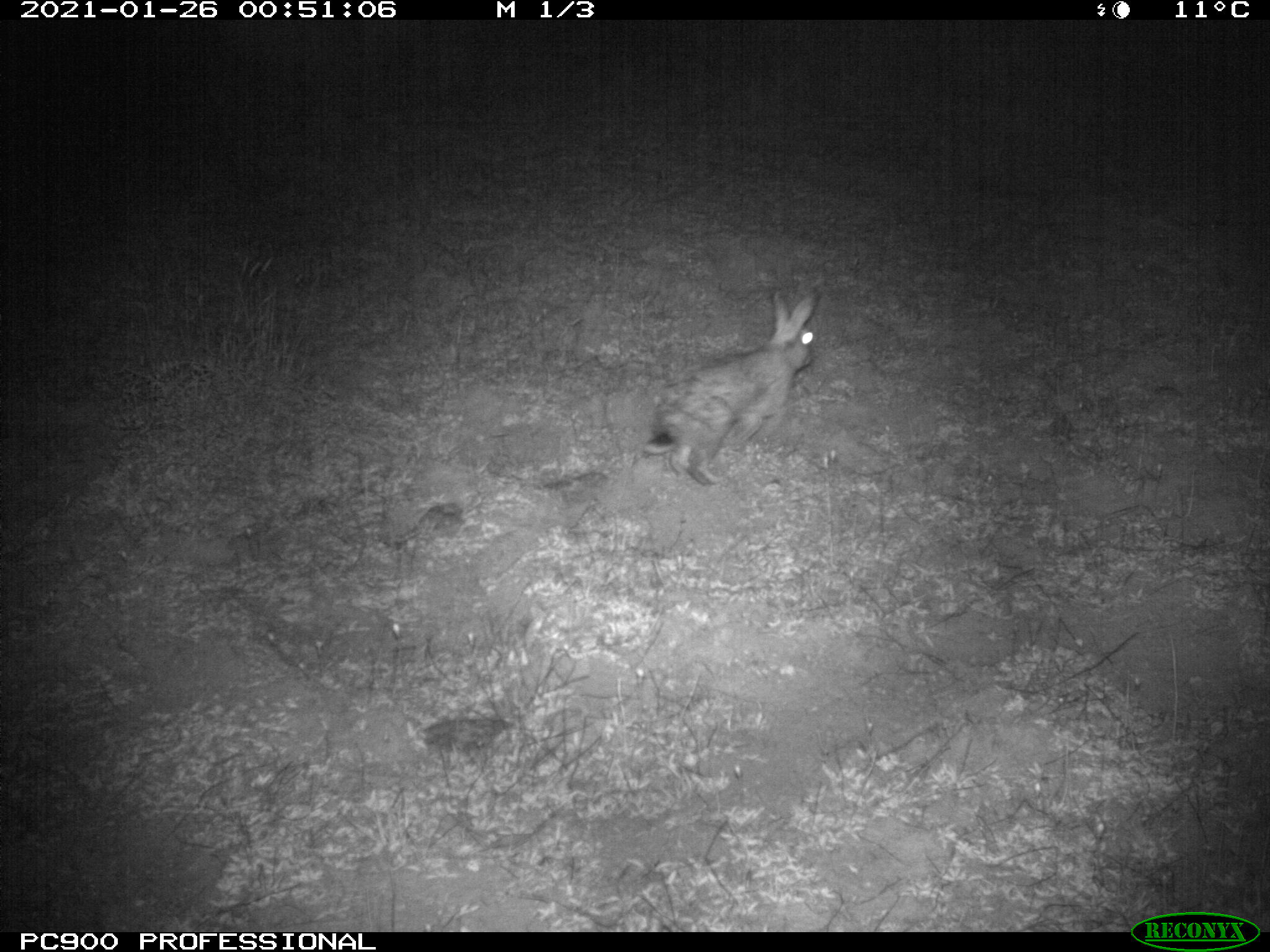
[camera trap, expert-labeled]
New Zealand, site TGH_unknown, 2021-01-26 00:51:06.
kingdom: Animalia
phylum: Chordata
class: Mammalia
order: Lagomorpha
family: Leporidae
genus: Oryctolagus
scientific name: Oryctolagus cuniculus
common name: european rabbit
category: rabbit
Rabbit (european rabbit) (Oryctolagus cuniculus).